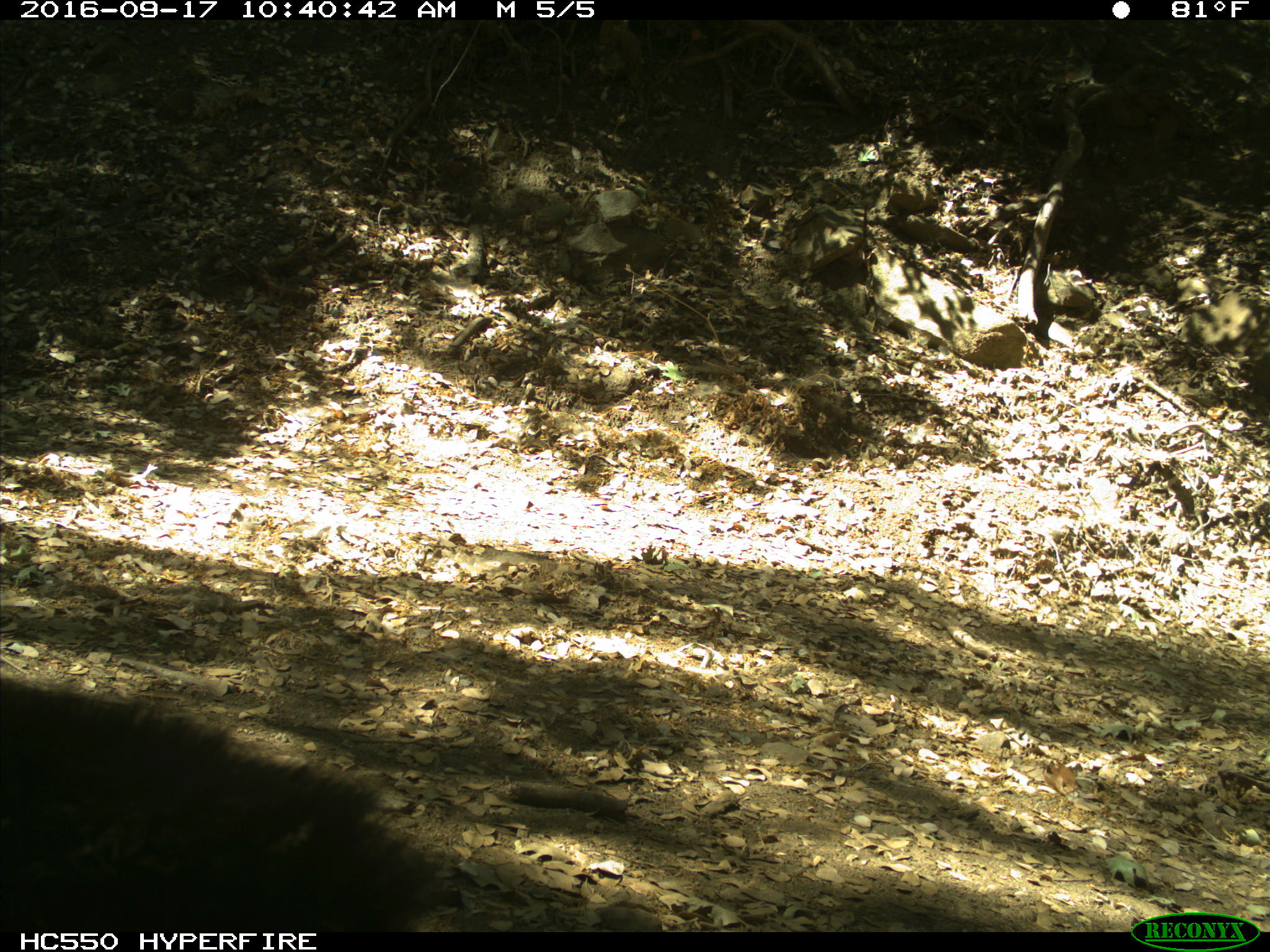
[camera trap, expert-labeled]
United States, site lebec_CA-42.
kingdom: Animalia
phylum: Chordata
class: Mammalia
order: Carnivora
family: Ursidae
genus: Ursus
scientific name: Ursus americanus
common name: american black bear